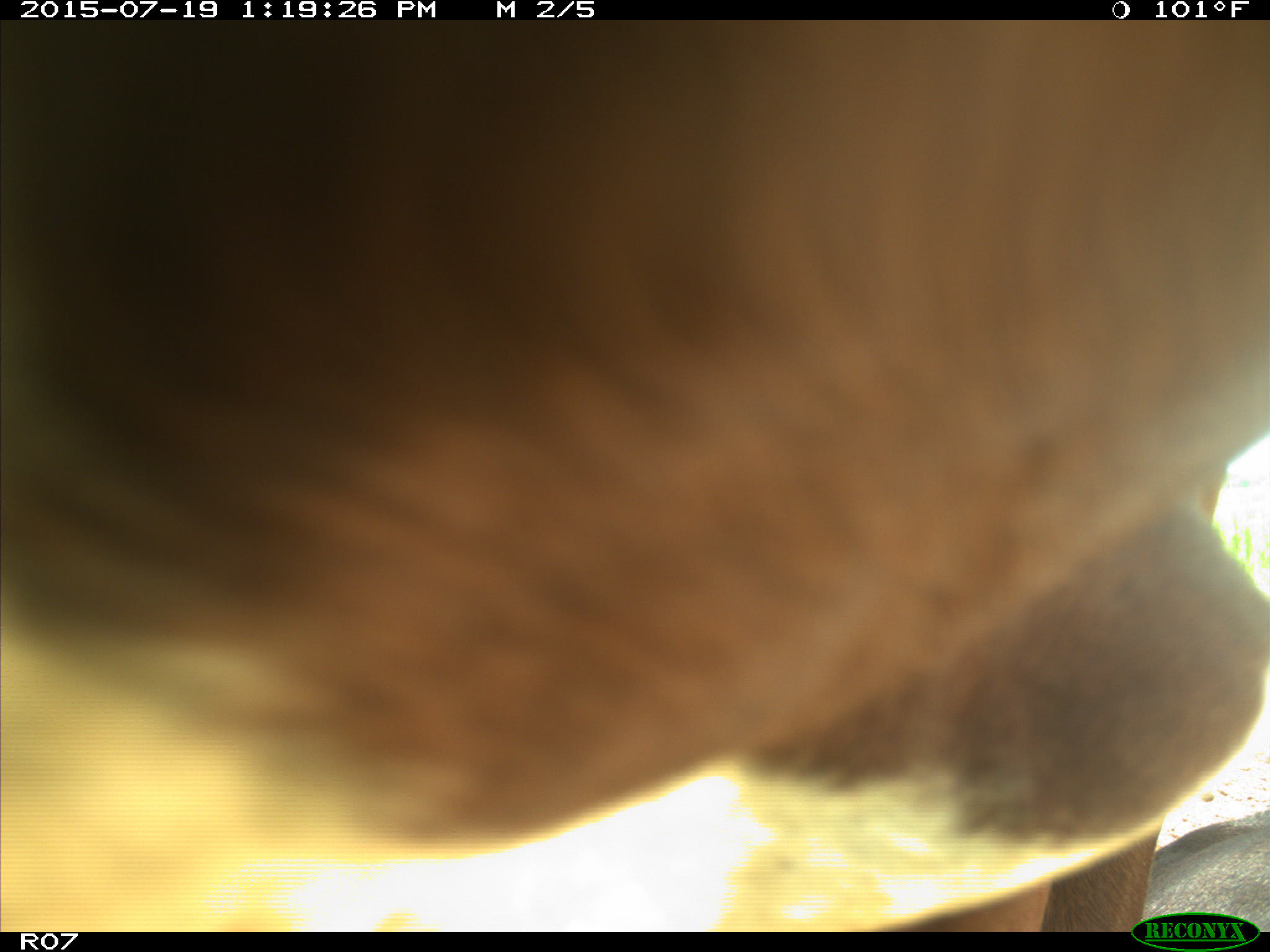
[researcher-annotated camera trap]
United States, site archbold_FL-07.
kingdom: Animalia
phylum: Chordata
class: Mammalia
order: Artiodactyla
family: Bovidae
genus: Bos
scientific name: Bos taurus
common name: domestic cow